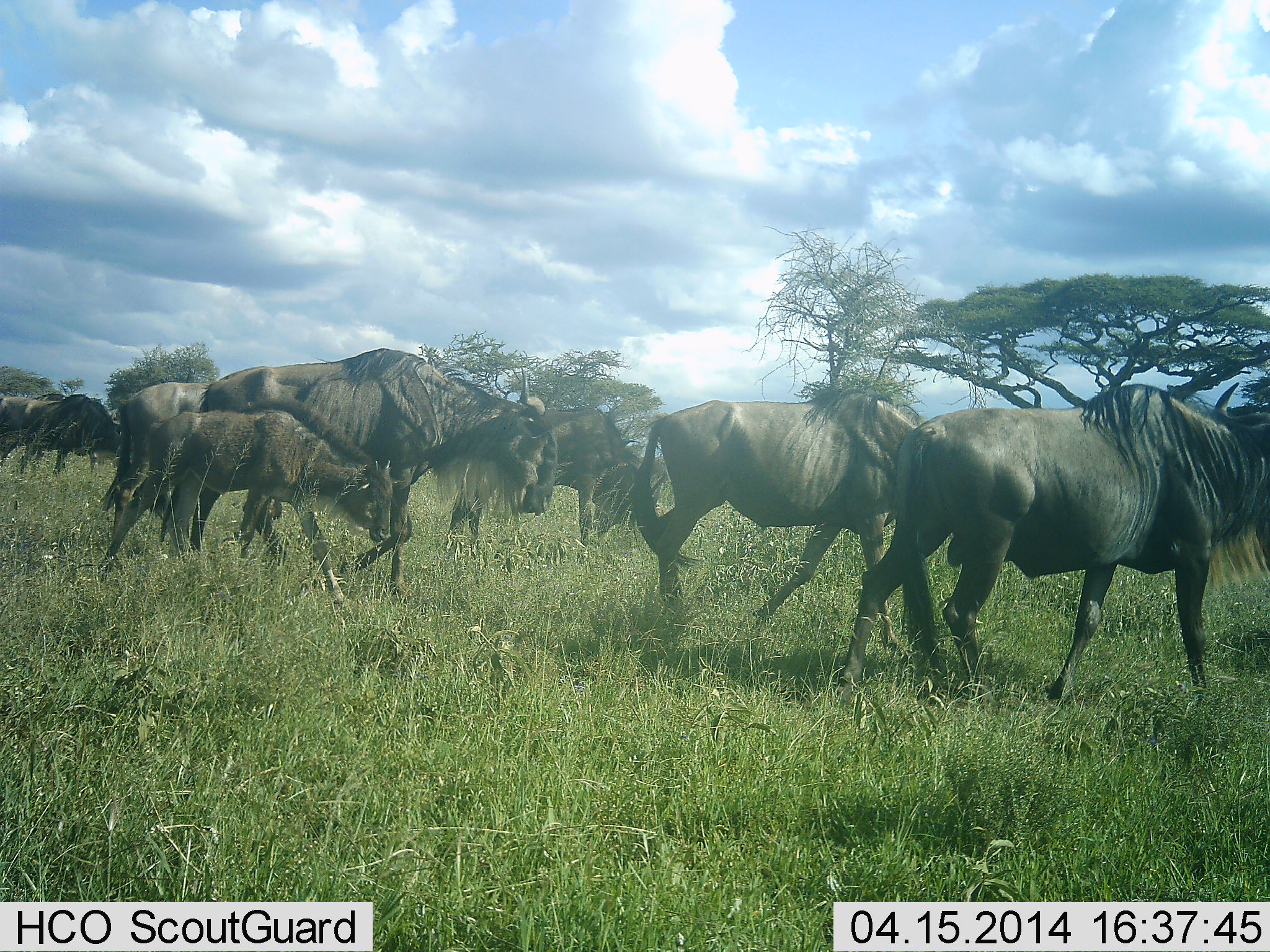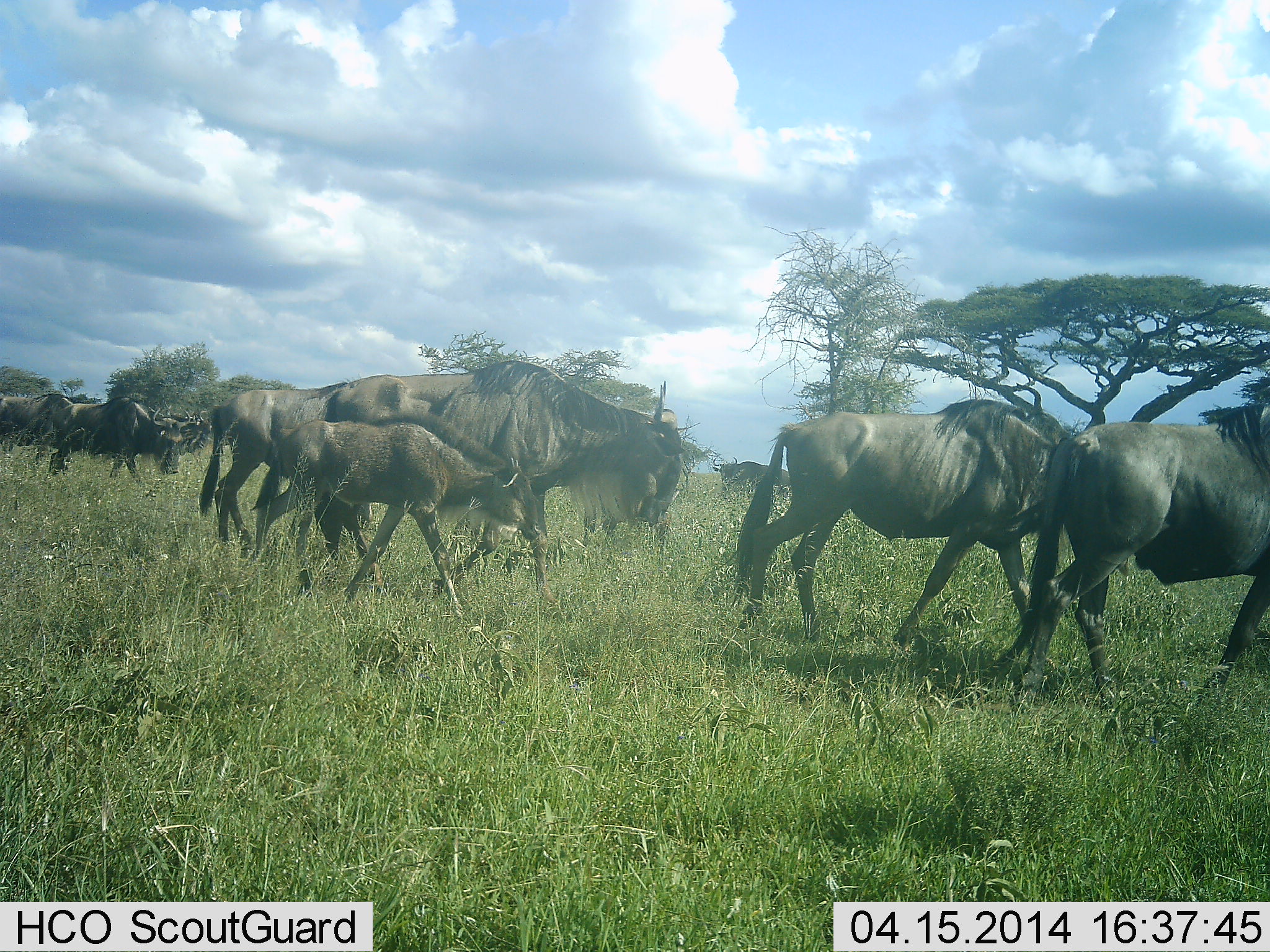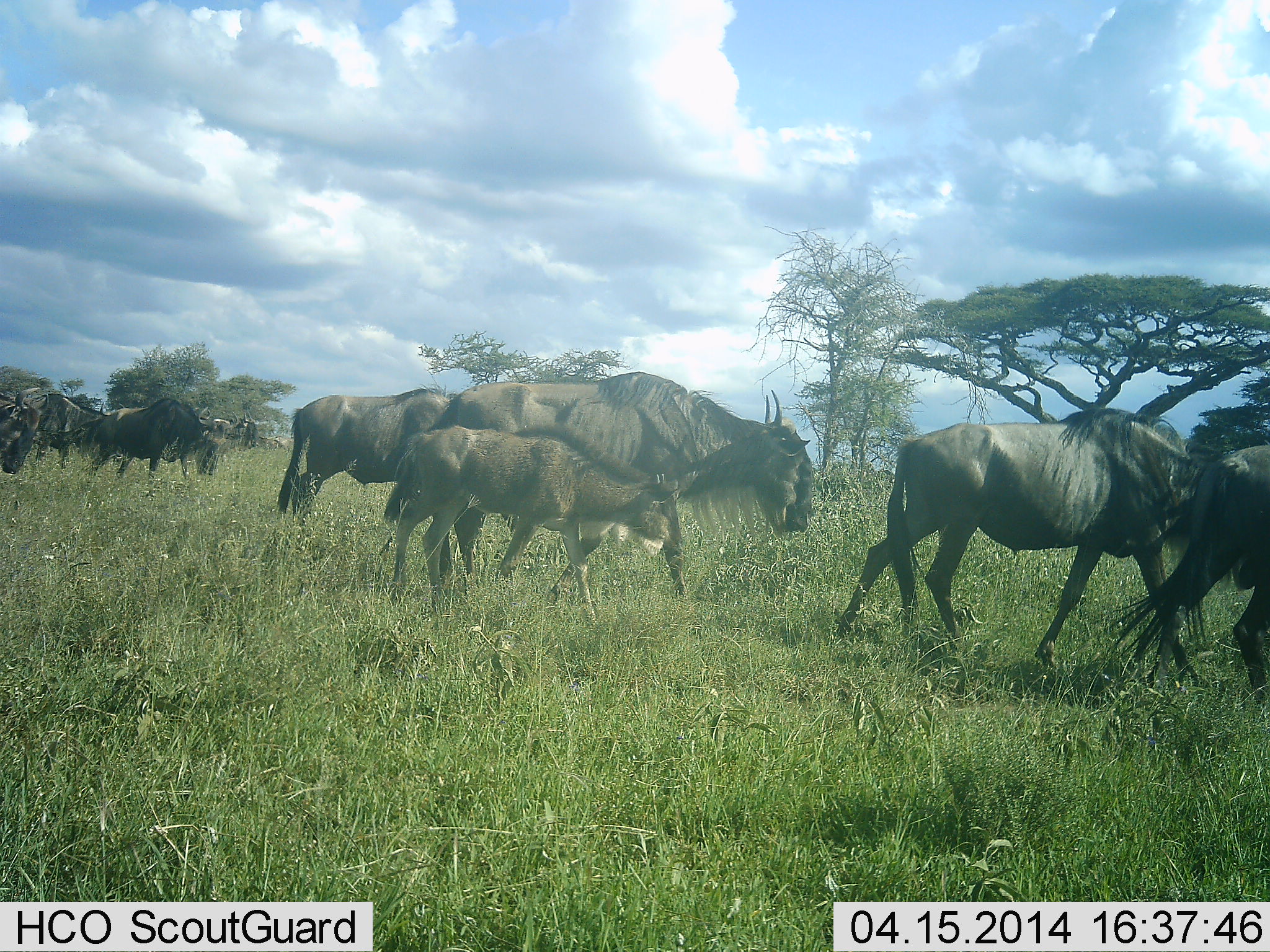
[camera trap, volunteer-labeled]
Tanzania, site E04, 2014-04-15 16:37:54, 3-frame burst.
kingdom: Animalia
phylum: Chordata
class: Mammalia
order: Artiodactyla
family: Bovidae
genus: Connochaetes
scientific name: Connochaetes taurinus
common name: blue wildebeest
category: wildebeest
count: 11-50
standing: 10%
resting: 10%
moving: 100%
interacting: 0%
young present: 90%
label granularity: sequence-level